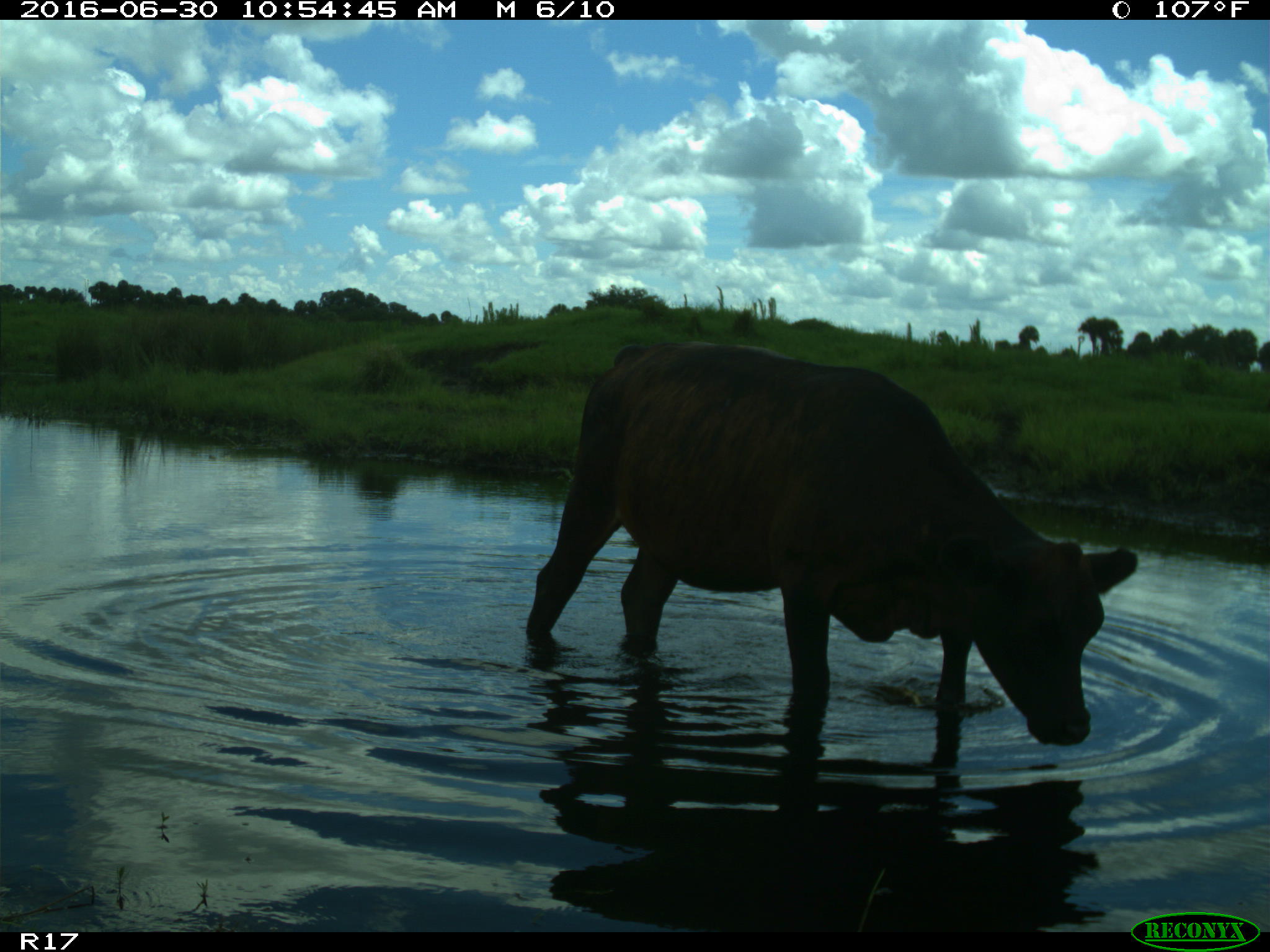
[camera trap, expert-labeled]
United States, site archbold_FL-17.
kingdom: Animalia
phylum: Chordata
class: Mammalia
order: Artiodactyla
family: Bovidae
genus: Bos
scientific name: Bos taurus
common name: domestic cow